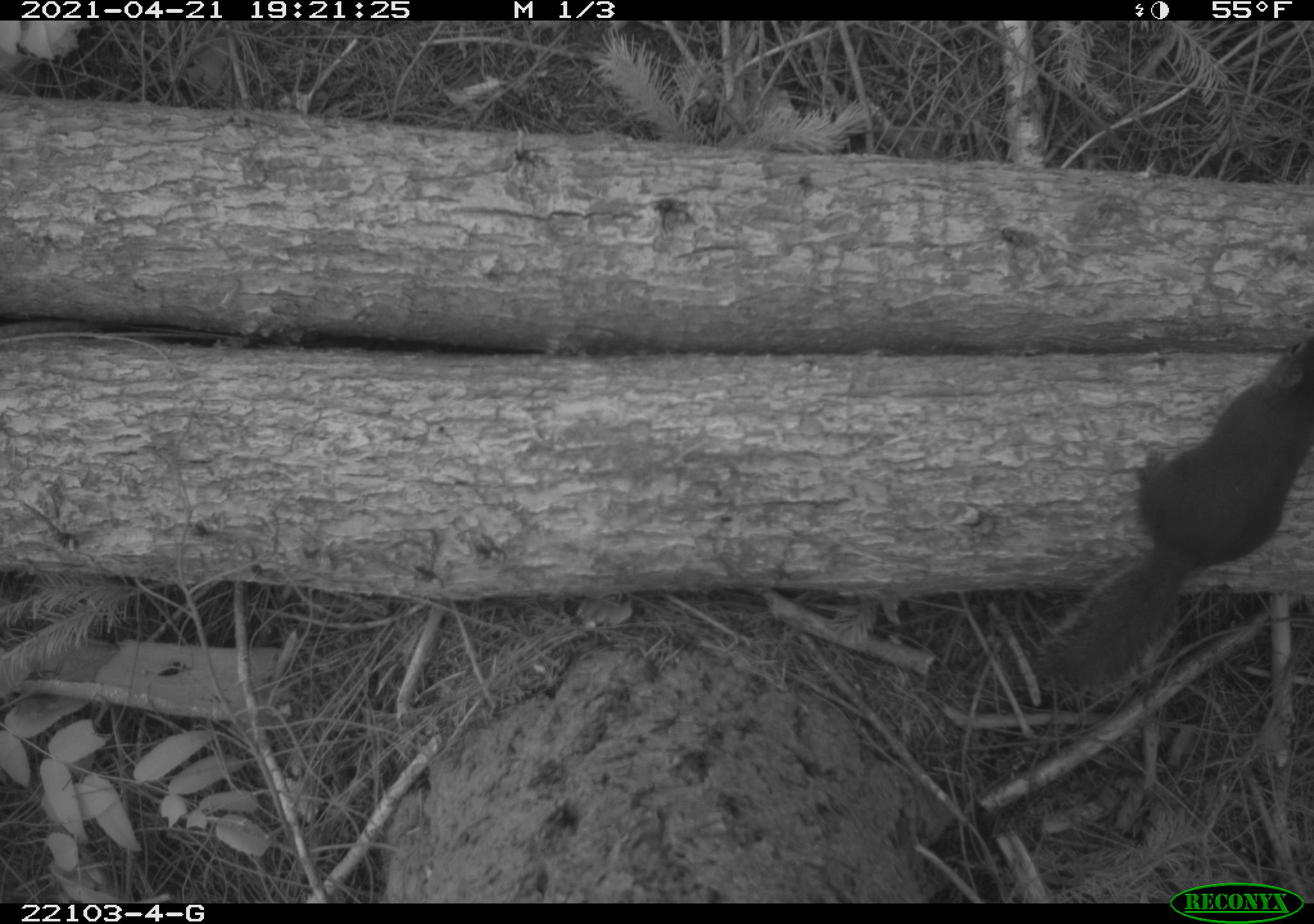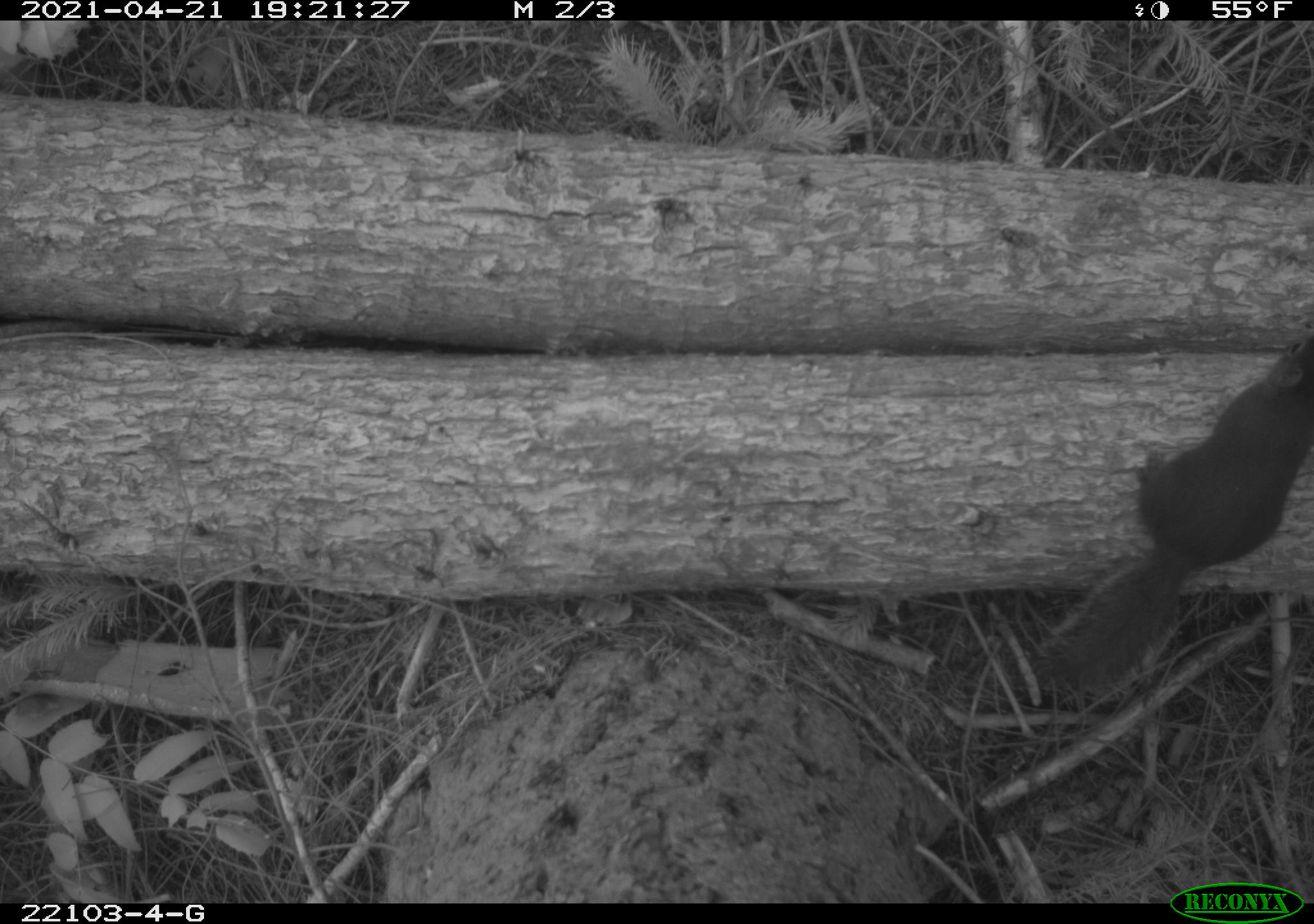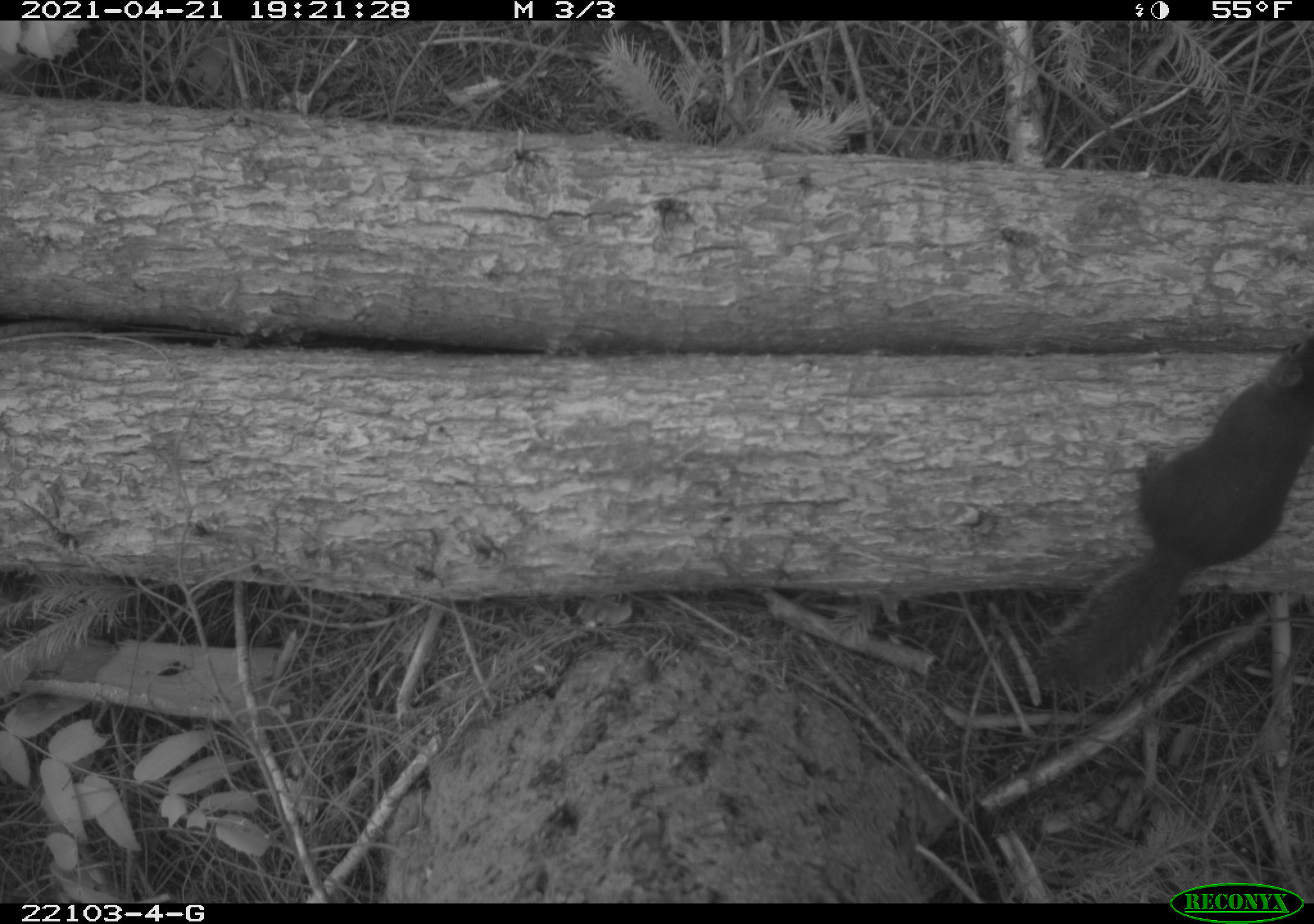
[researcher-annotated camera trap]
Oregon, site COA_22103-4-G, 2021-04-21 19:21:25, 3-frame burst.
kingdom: Animalia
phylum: Chordata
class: Mammalia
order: Rodentia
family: Sciuridae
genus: Tamiasciurus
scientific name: Tamiasciurus douglasii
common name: douglas squirrel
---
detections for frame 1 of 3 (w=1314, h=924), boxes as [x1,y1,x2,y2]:
douglas squirrel: [1002,312,1312,714]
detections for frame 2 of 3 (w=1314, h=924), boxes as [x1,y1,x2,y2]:
douglas squirrel: [997,314,1311,726]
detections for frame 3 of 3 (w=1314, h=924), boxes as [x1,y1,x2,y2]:
douglas squirrel: [1003,316,1312,731]